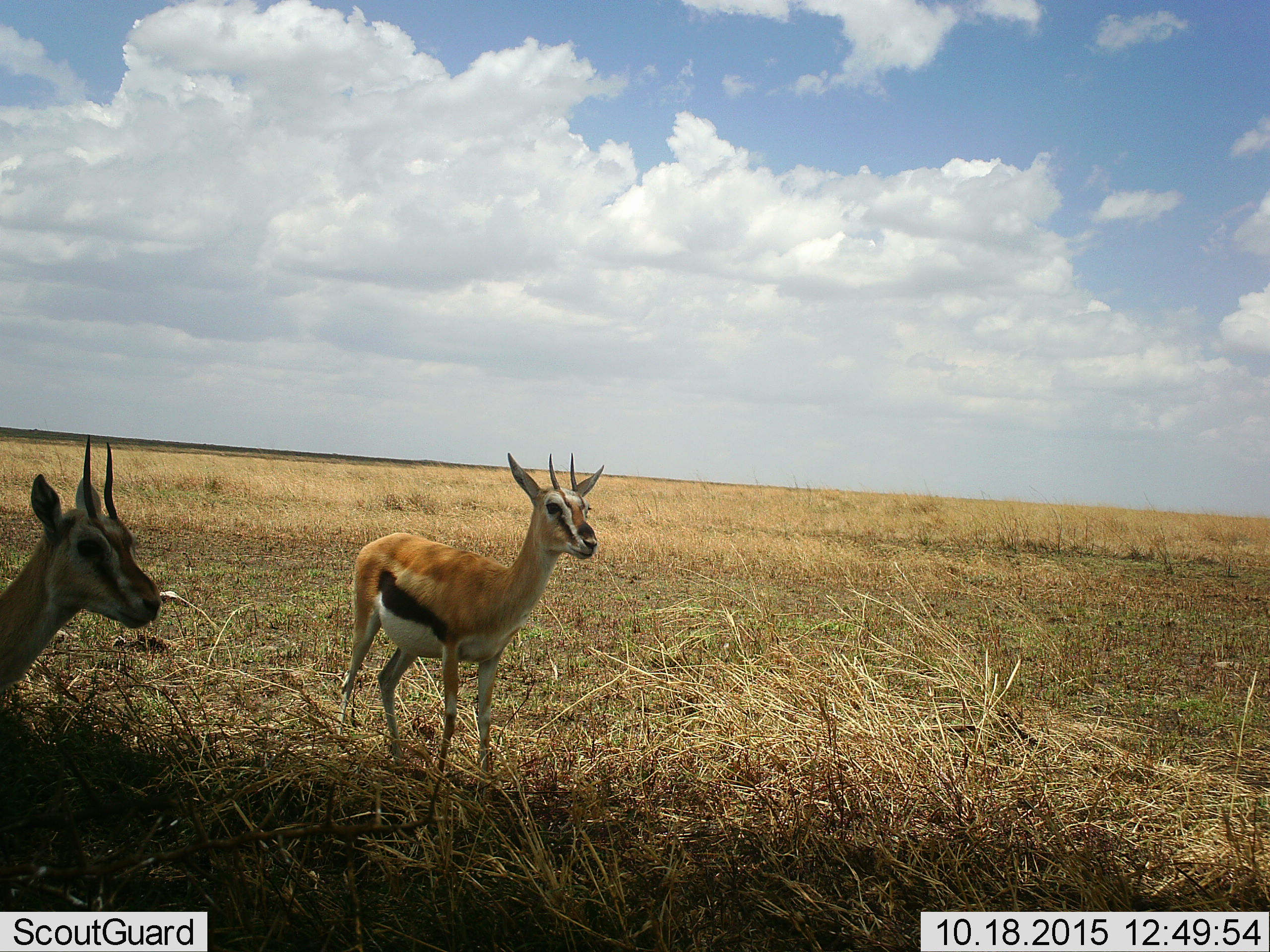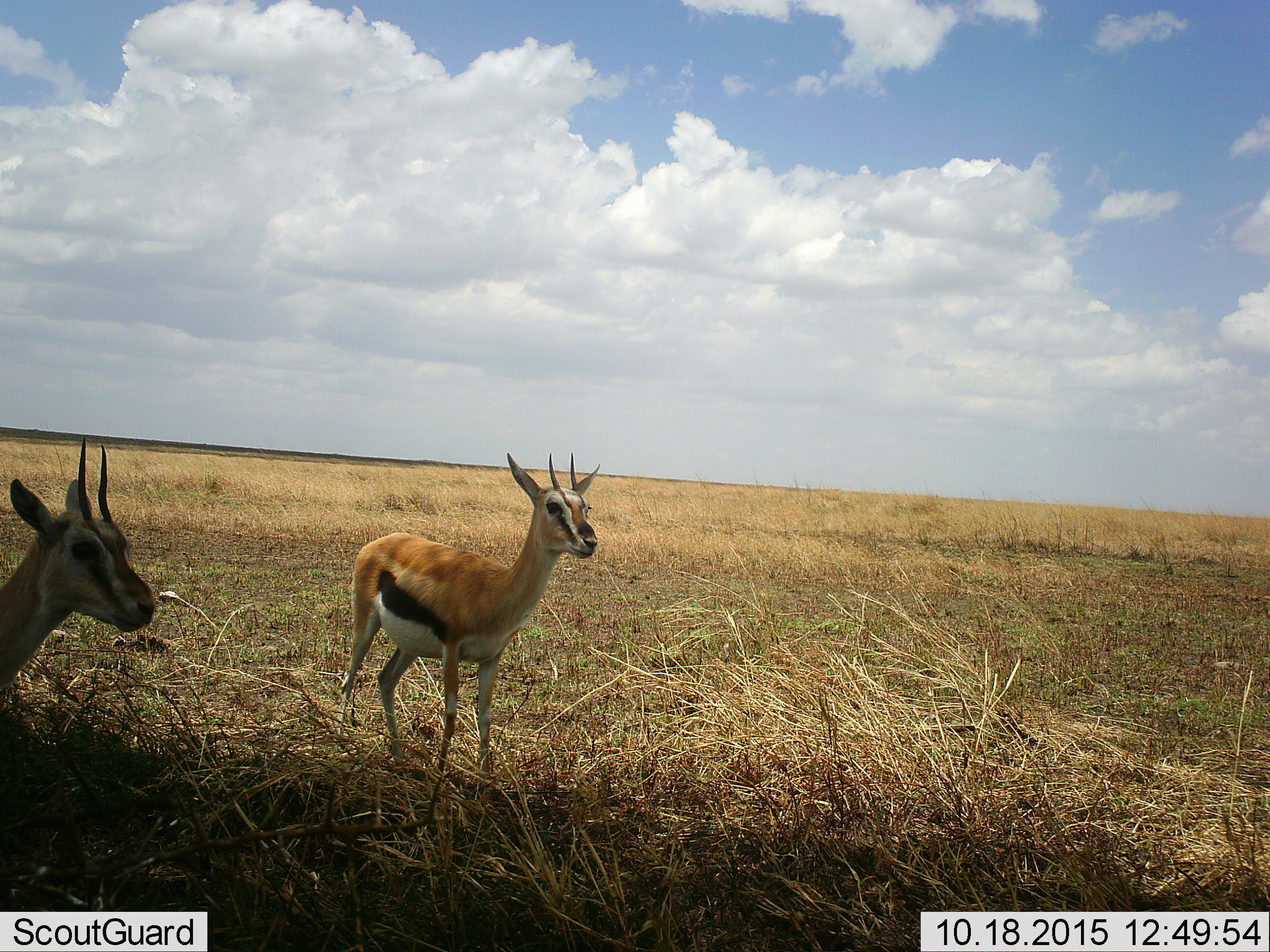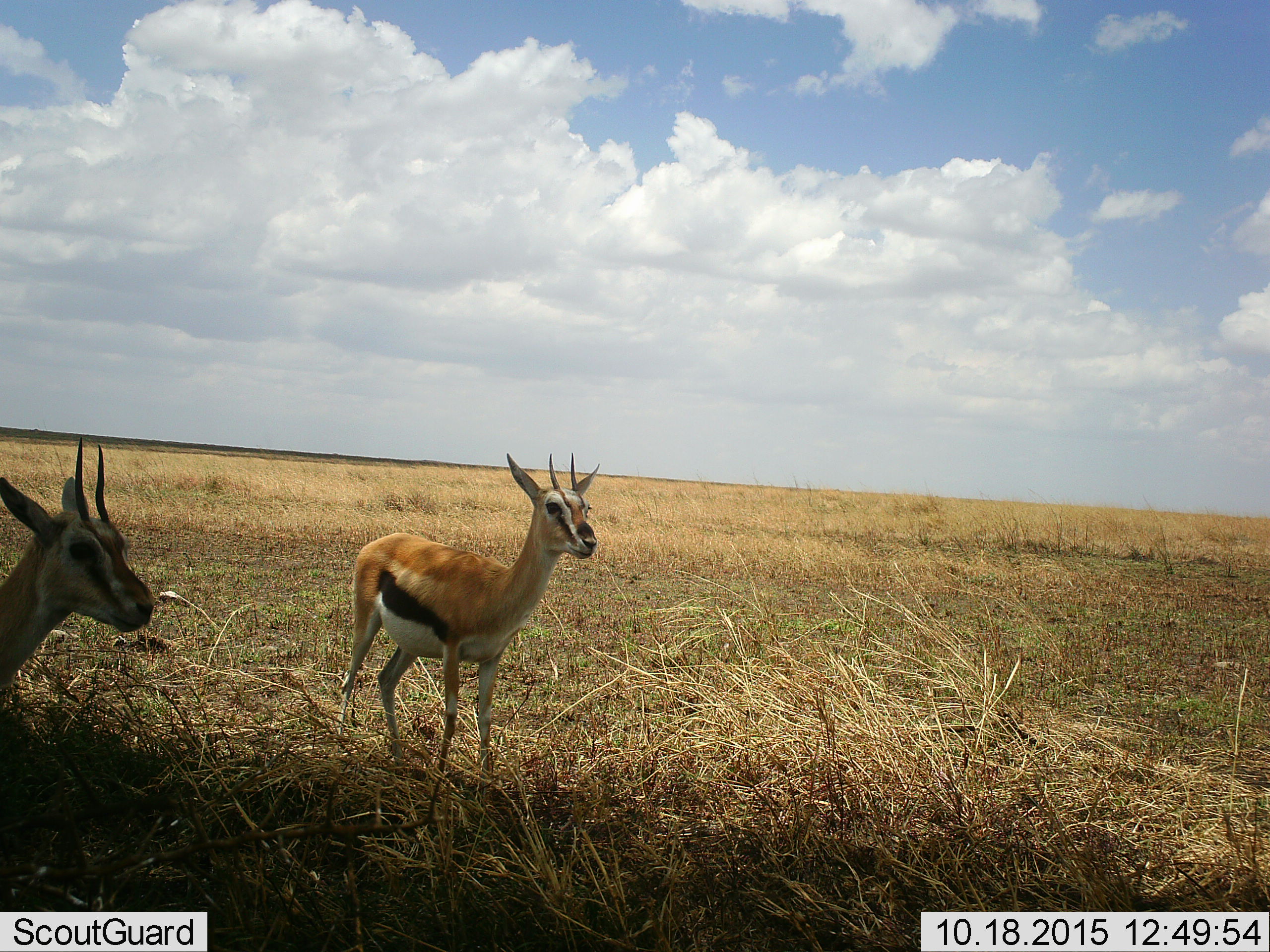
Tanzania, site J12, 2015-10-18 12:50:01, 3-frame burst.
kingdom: Animalia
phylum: Chordata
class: Mammalia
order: Artiodactyla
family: Bovidae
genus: Eudorcas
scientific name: Eudorcas thomsonii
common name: thomson's gazelle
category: gazellethomsons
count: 2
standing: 100%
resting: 0%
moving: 0%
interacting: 0%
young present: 0%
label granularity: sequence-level